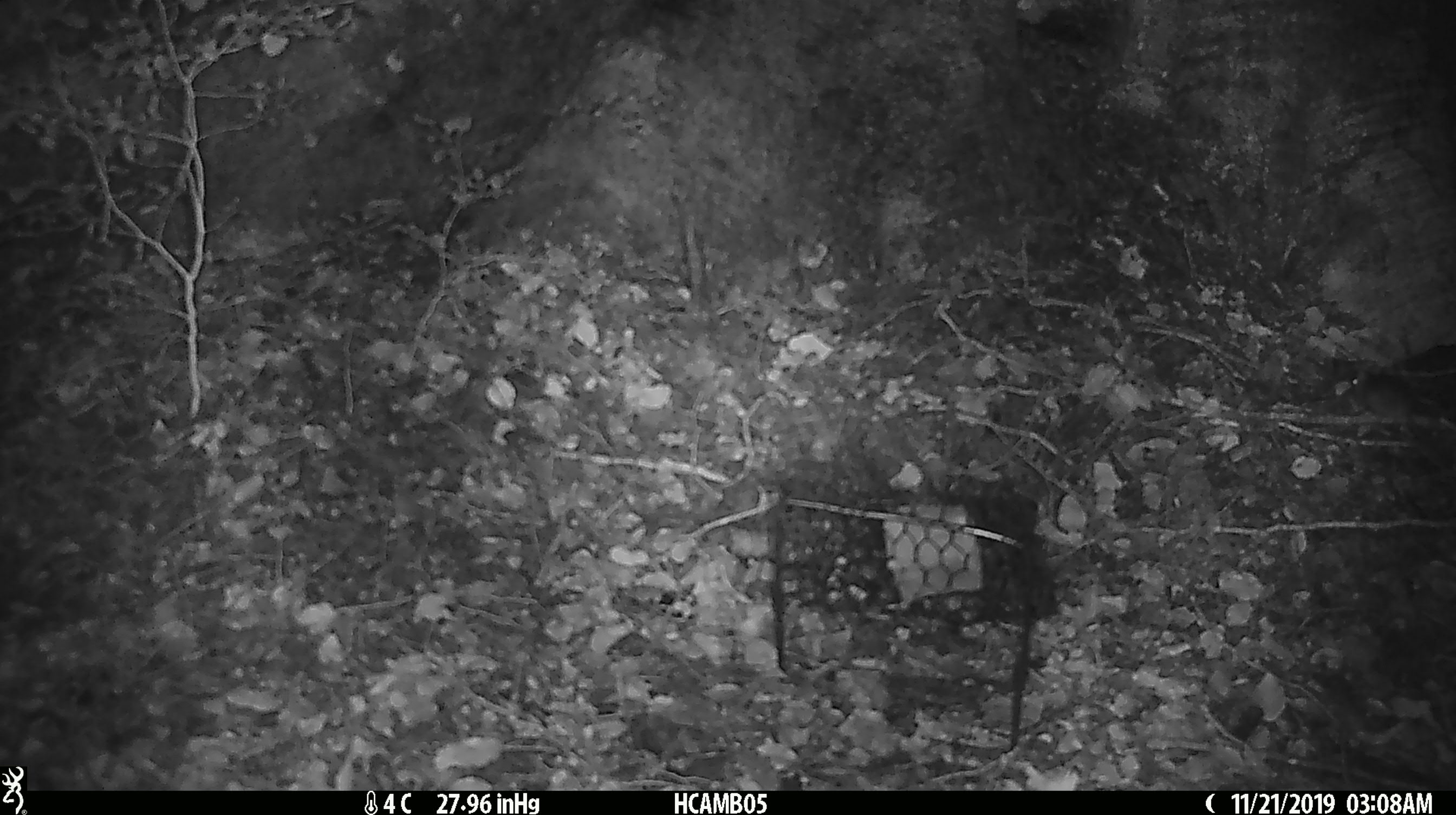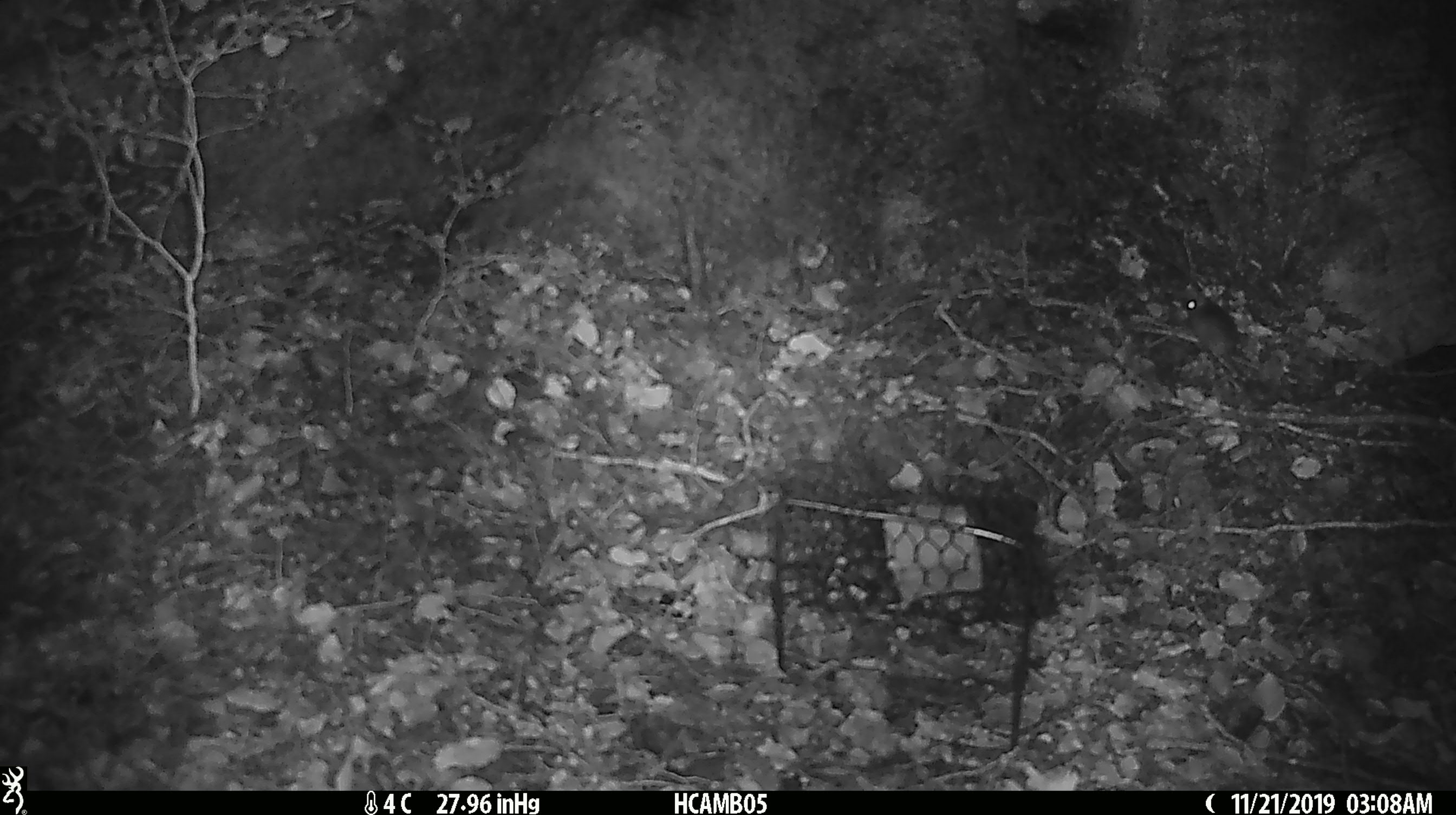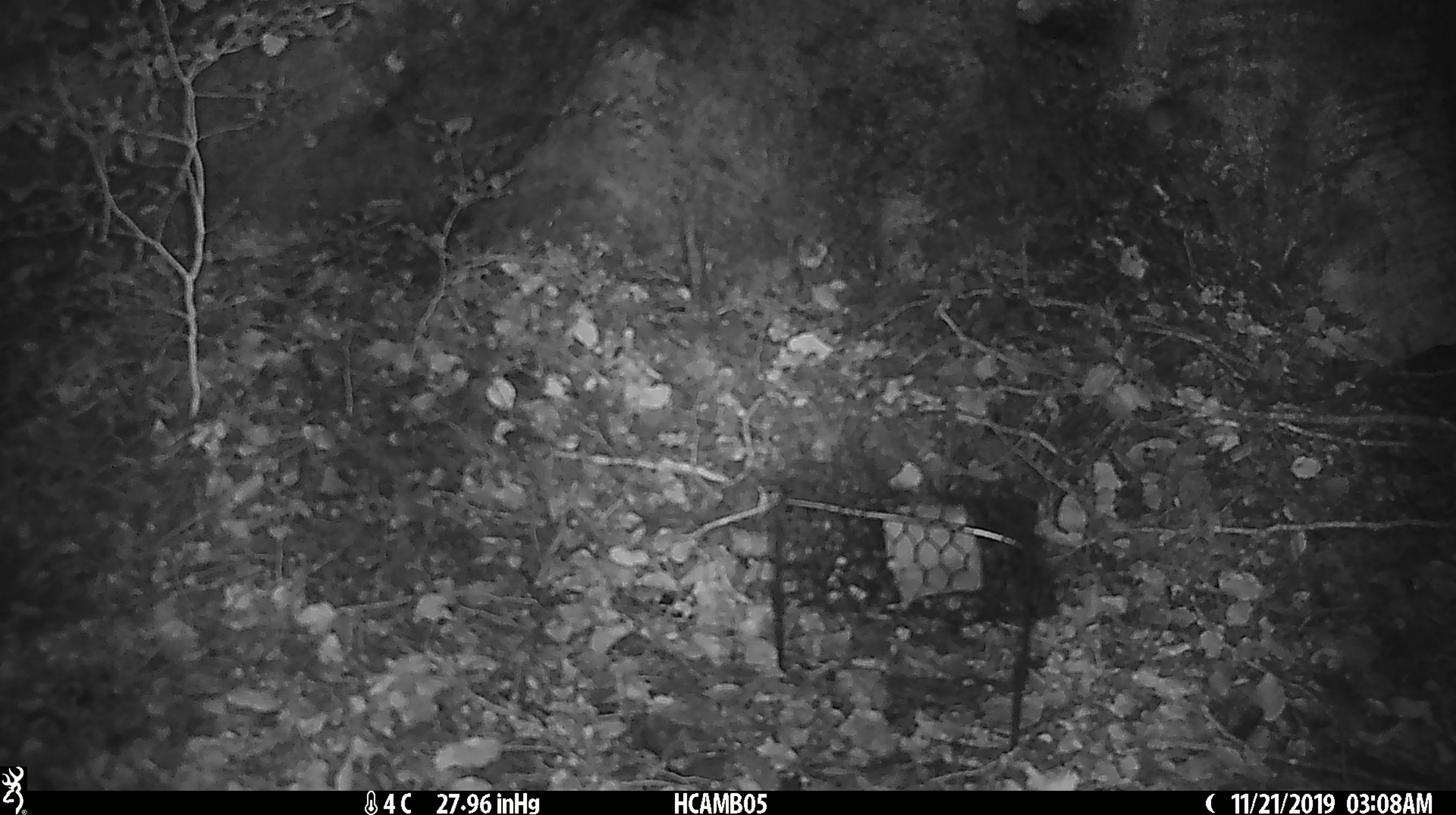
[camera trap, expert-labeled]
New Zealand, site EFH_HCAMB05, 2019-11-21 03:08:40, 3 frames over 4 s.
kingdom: Animalia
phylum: Chordata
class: Mammalia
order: Rodentia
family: Muridae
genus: Mus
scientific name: Mus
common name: mouse